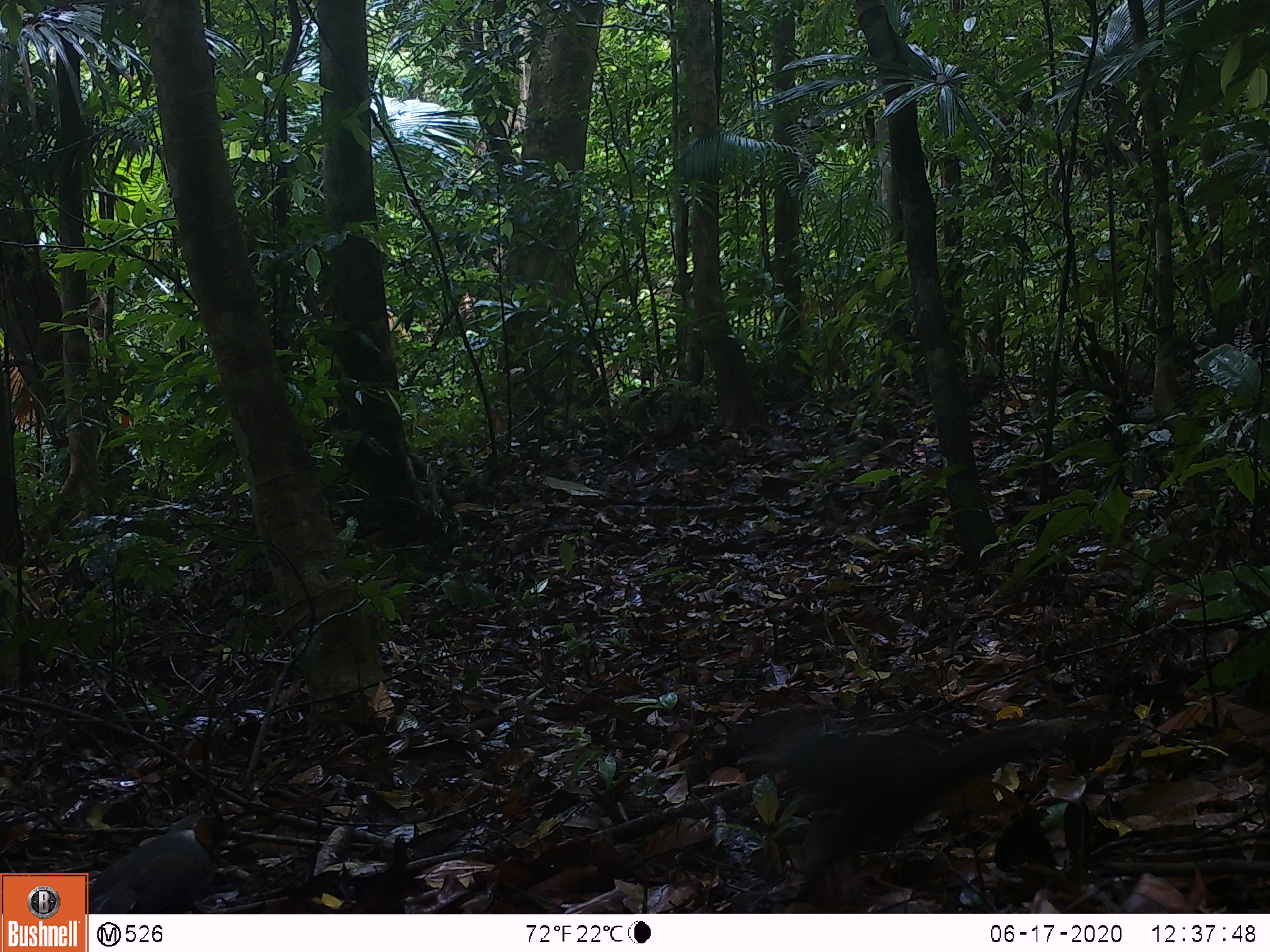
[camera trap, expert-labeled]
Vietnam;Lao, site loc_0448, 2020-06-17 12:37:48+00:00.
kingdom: Animalia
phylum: Chordata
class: Aves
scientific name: Aves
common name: bird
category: unidentified bird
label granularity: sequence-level